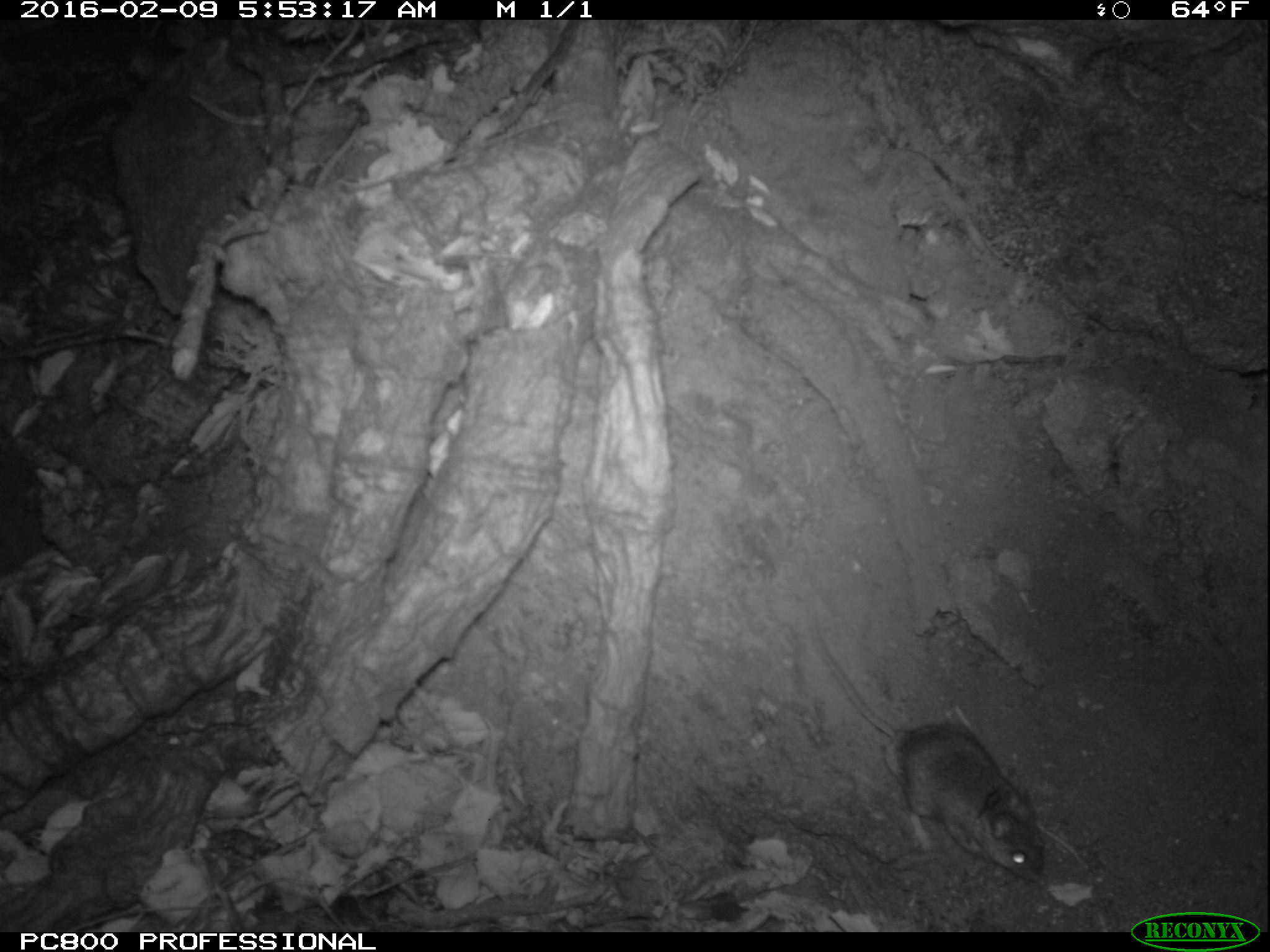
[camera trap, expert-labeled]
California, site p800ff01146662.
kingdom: Animalia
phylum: Chordata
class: Mammalia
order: Rodentia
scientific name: Rodentia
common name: rodent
Rodent (Rodentia).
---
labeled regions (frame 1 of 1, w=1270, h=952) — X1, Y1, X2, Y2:
rodent: 809, 620, 1045, 882